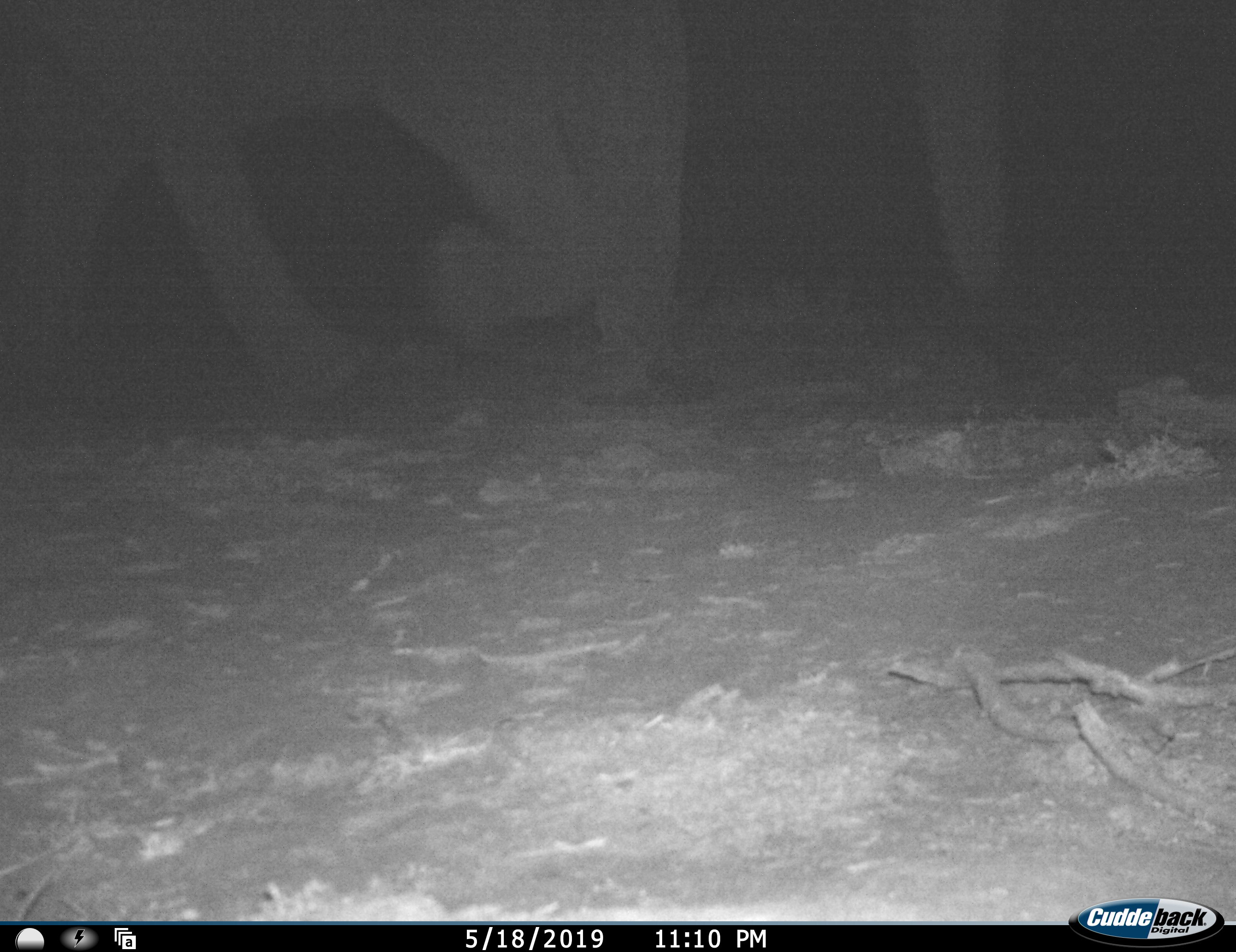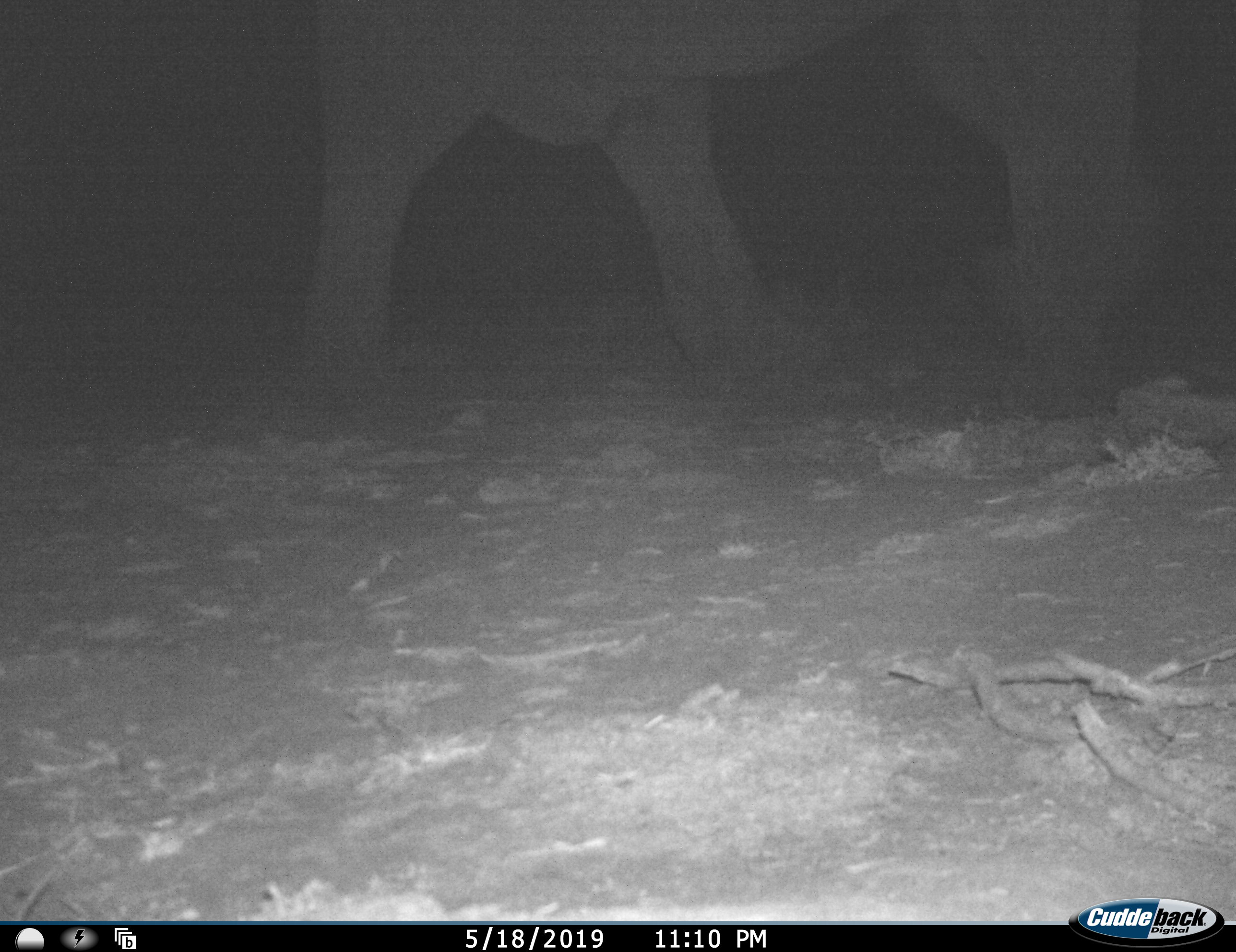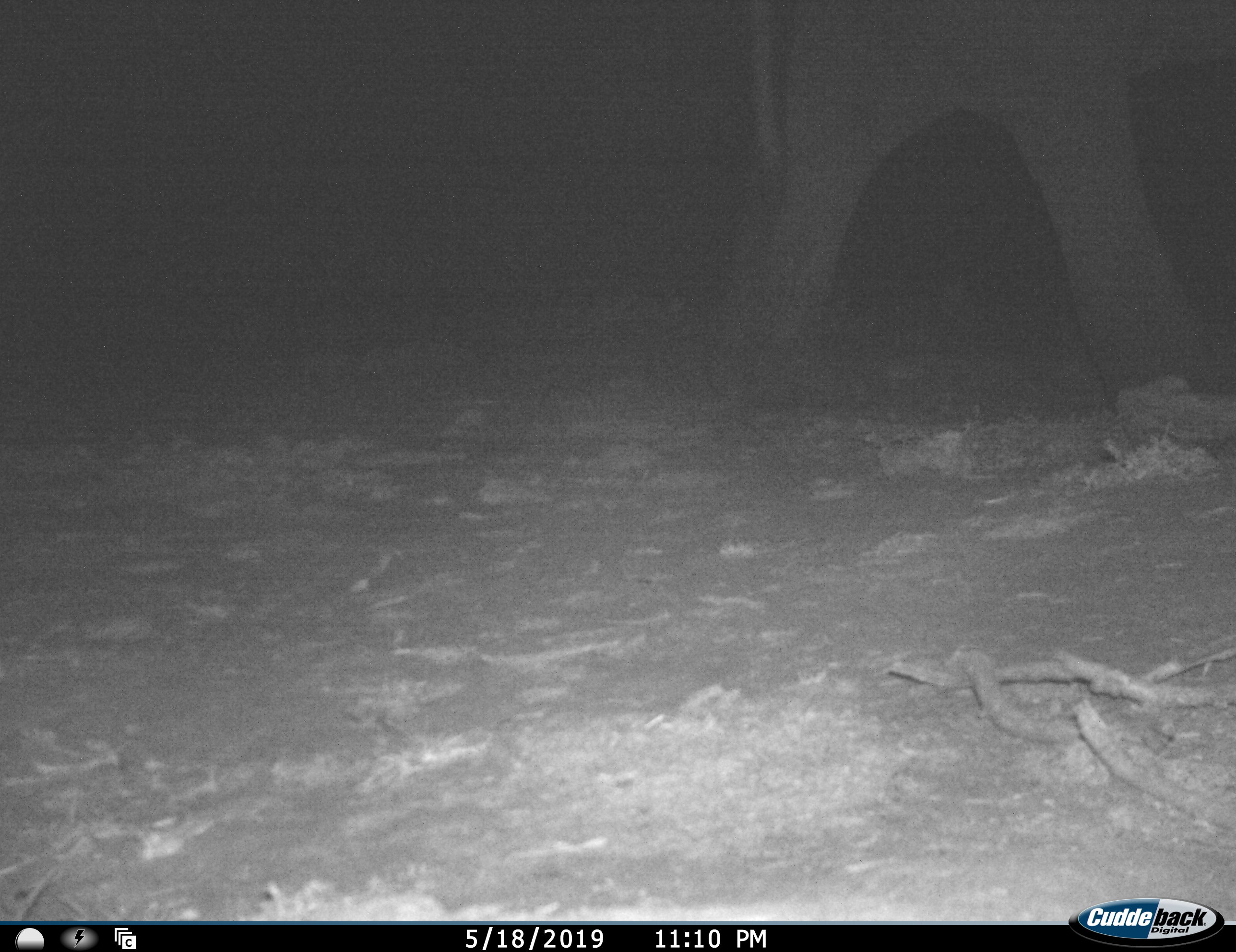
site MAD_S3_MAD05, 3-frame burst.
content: unidentified animal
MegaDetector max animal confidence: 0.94